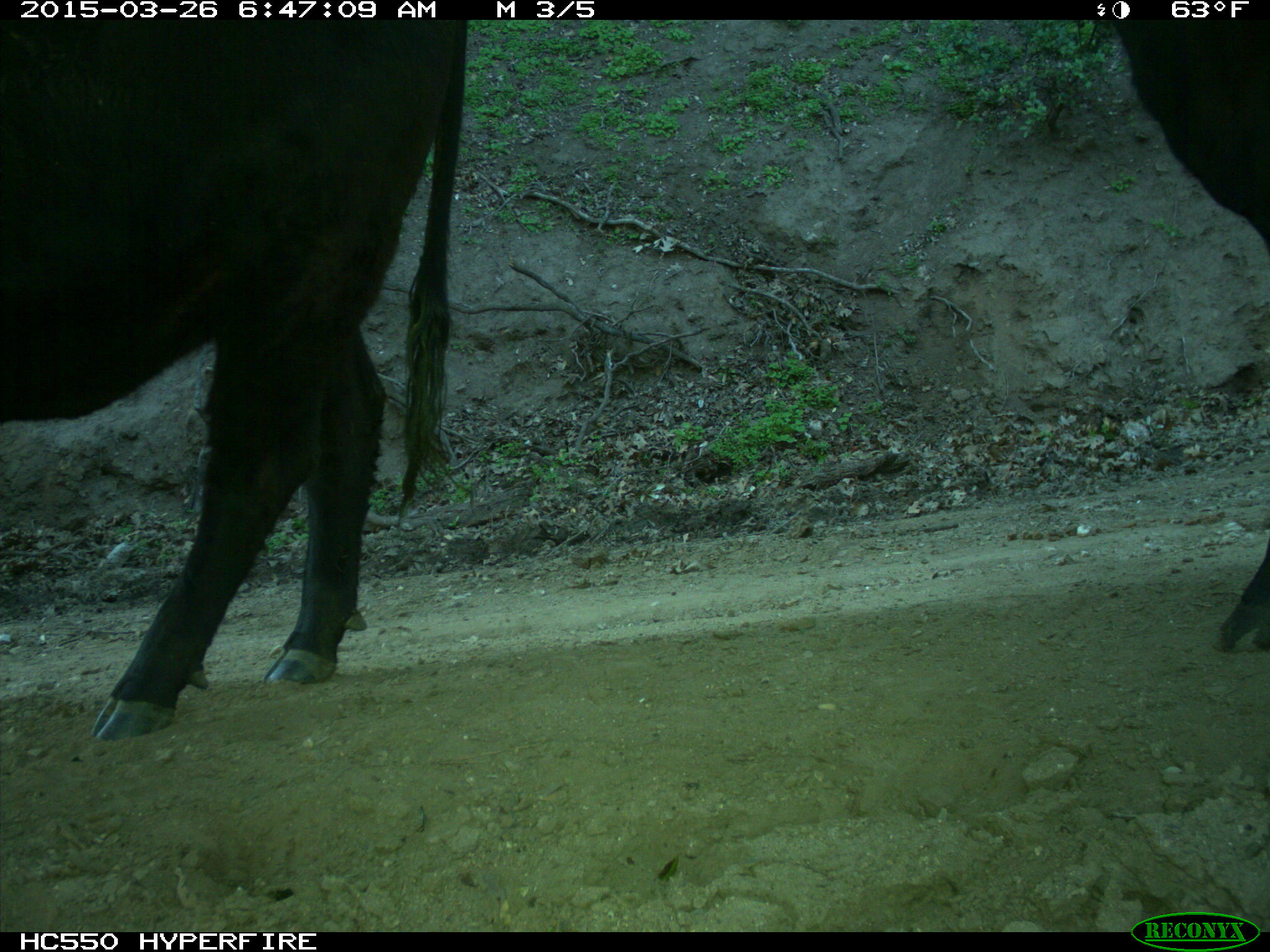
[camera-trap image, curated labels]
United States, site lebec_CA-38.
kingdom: Animalia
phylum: Chordata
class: Mammalia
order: Artiodactyla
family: Bovidae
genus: Bos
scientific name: Bos taurus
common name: domestic cow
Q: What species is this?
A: Bos taurus (domestic cow).